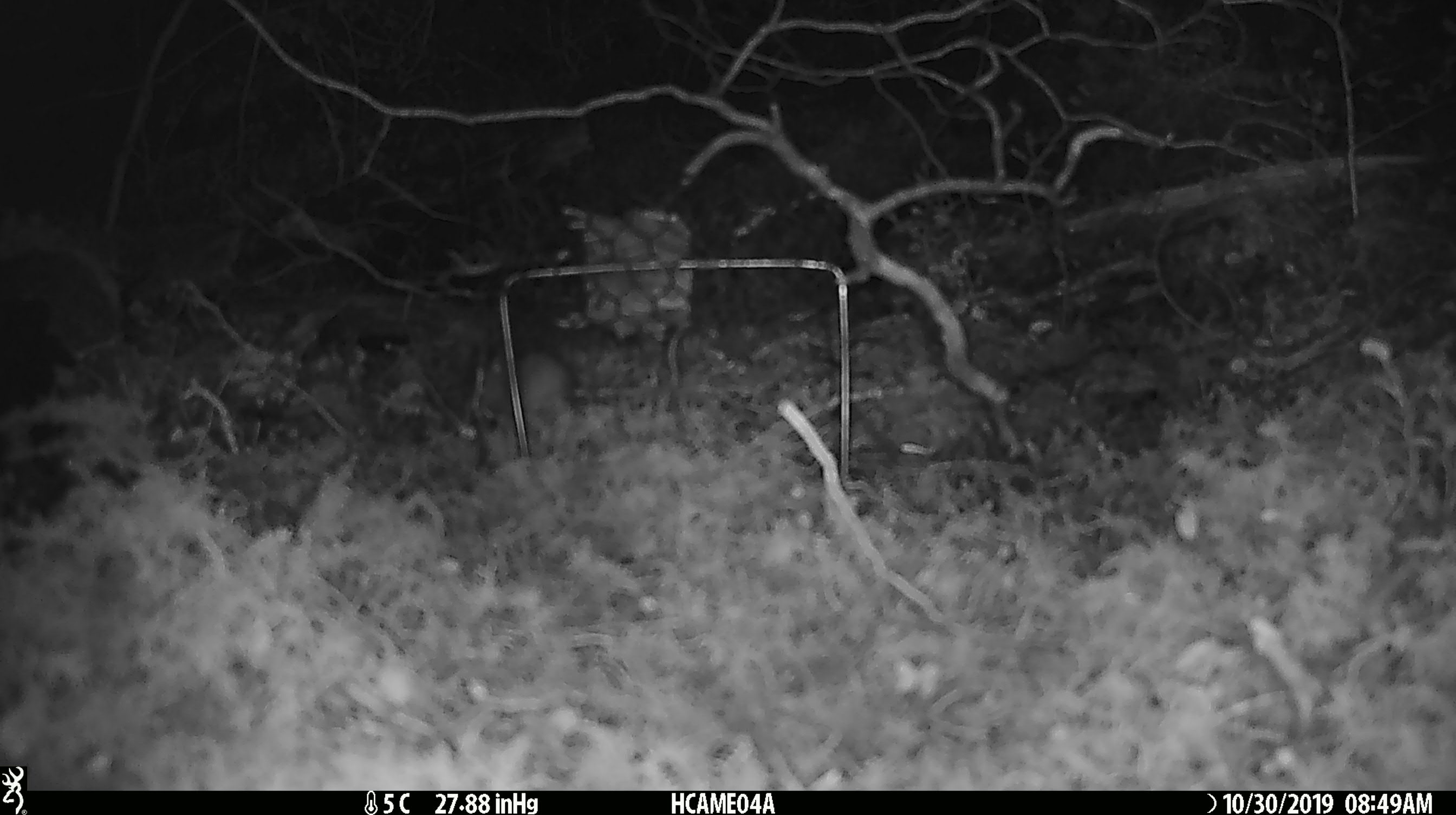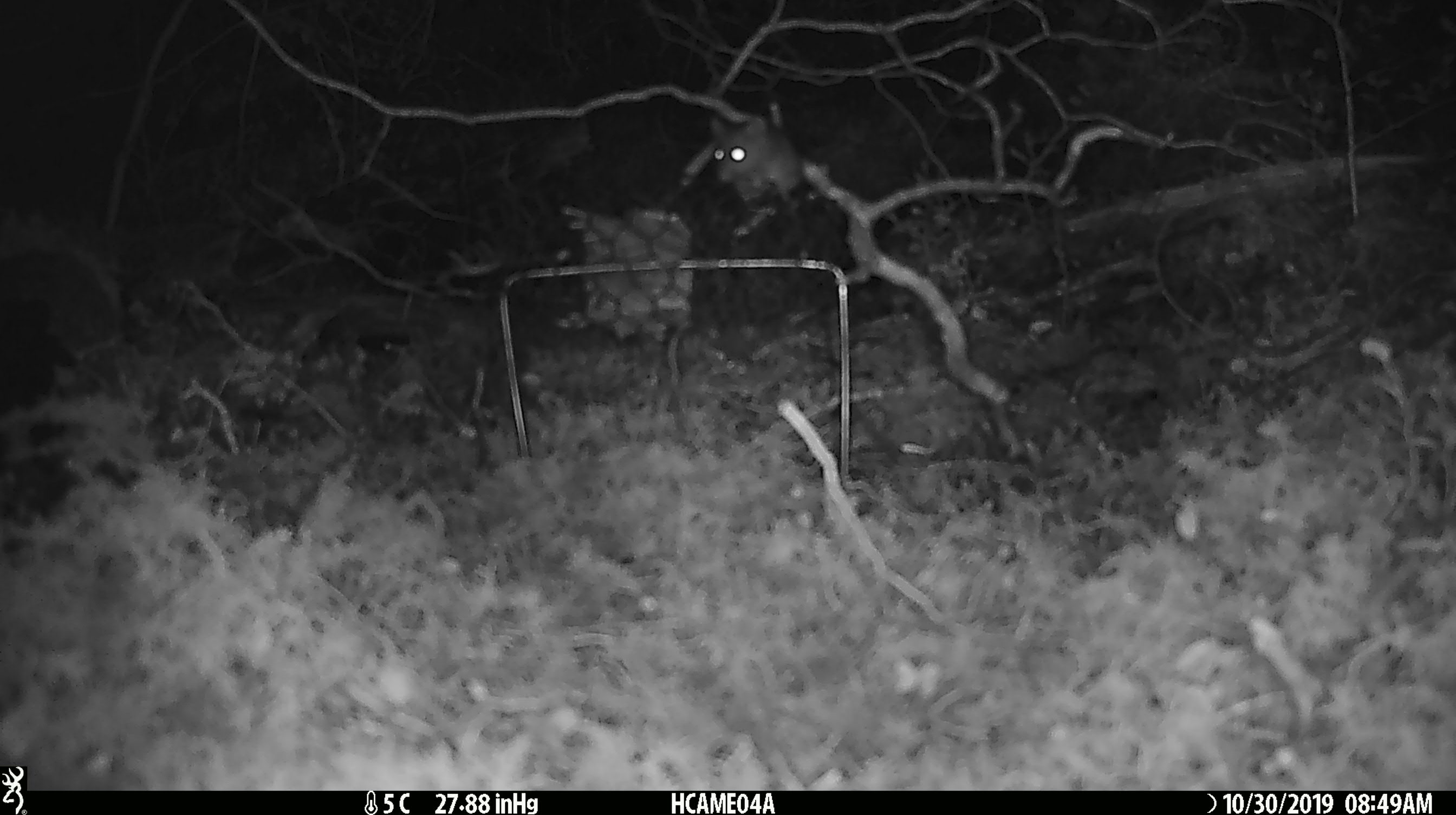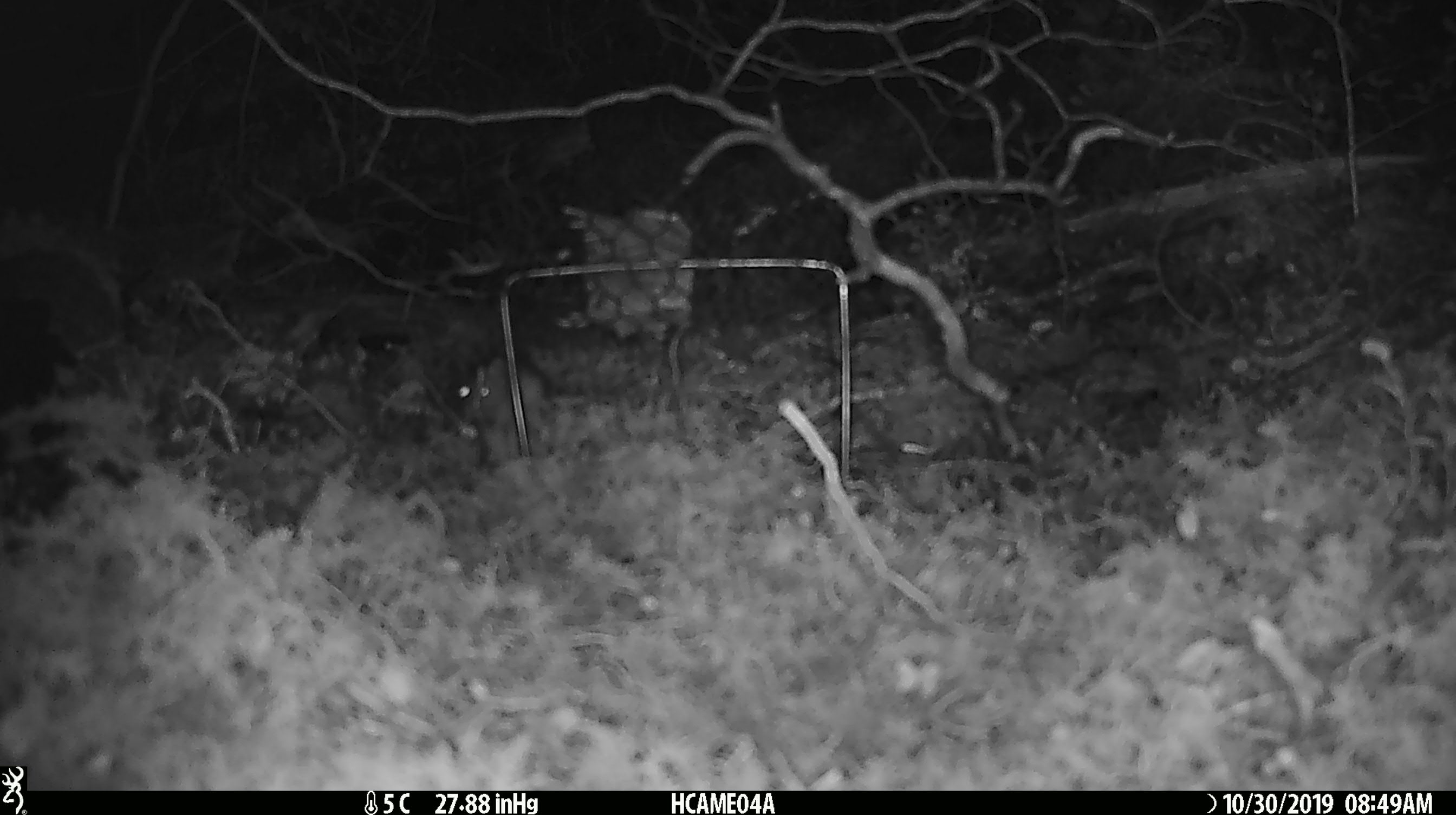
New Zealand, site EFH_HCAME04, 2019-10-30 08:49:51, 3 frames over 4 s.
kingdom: Animalia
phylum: Chordata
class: Mammalia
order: Rodentia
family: Muridae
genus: Mus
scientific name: Mus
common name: mouse